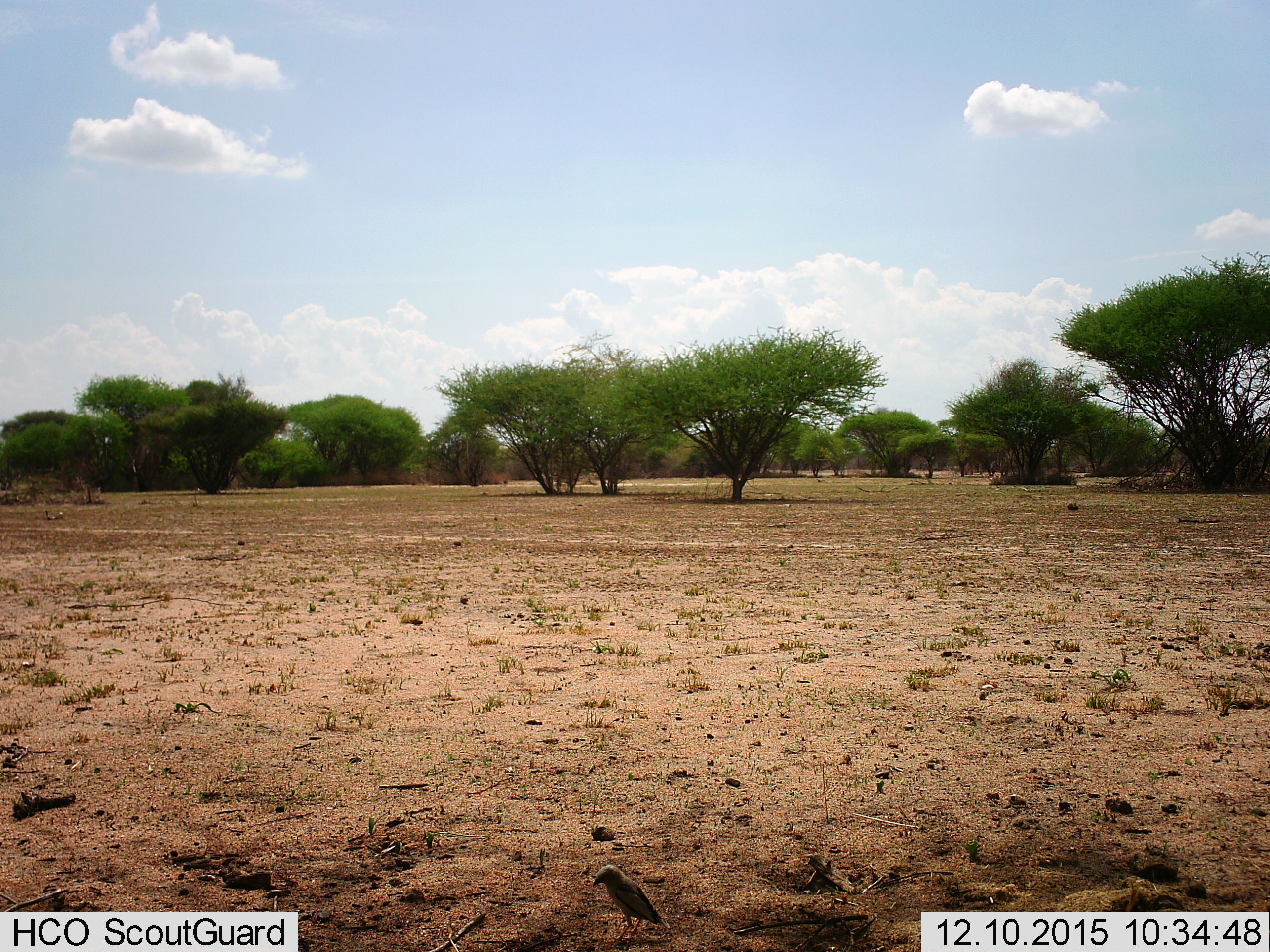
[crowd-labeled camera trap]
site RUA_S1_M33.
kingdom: Animalia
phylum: Chordata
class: Aves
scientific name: Aves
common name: bird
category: birdother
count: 1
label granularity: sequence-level